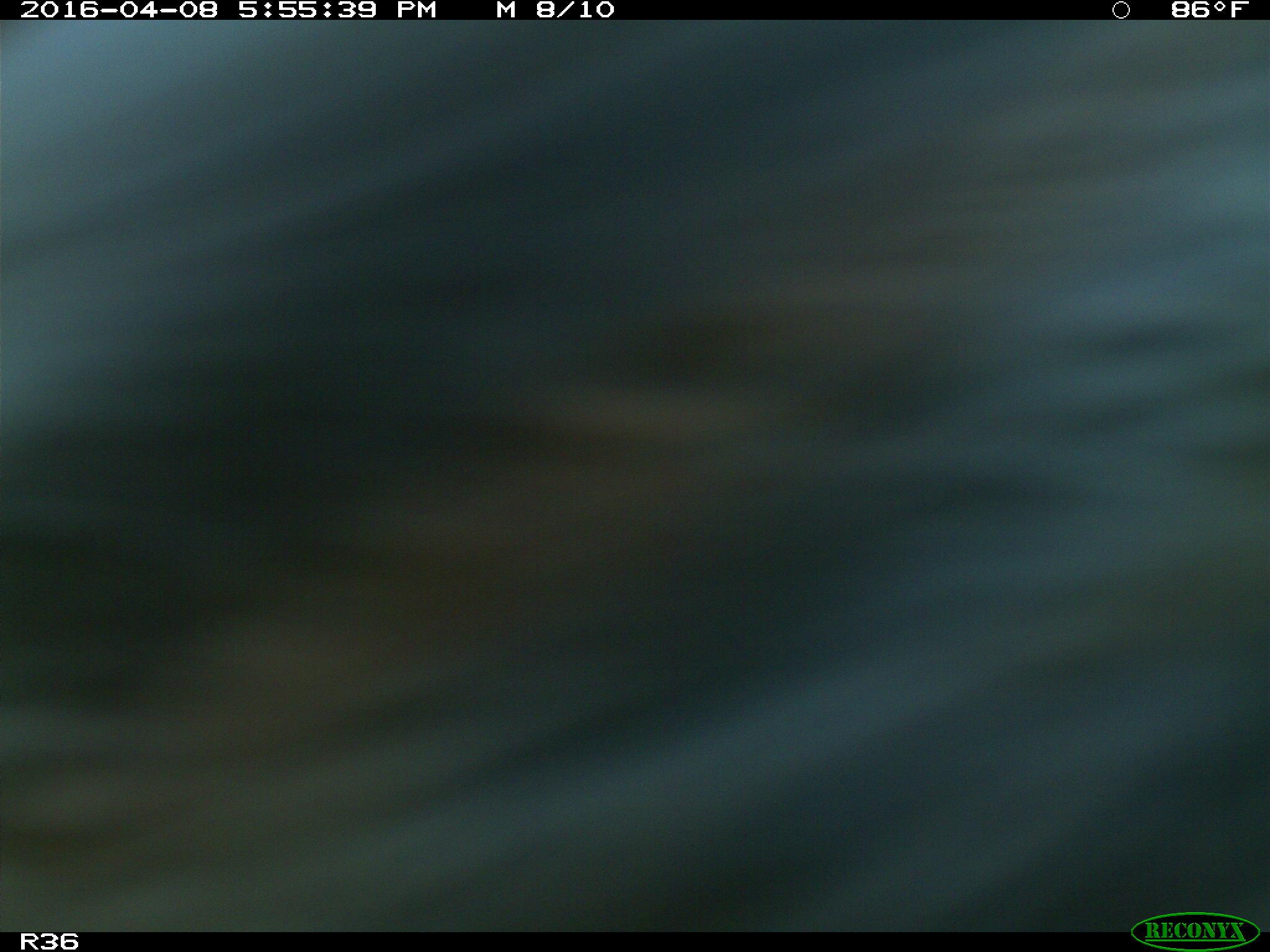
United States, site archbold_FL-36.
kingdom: Animalia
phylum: Chordata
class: Mammalia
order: Artiodactyla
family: Bovidae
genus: Bos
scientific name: Bos taurus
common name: domestic cow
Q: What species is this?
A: Bos taurus (domestic cow).